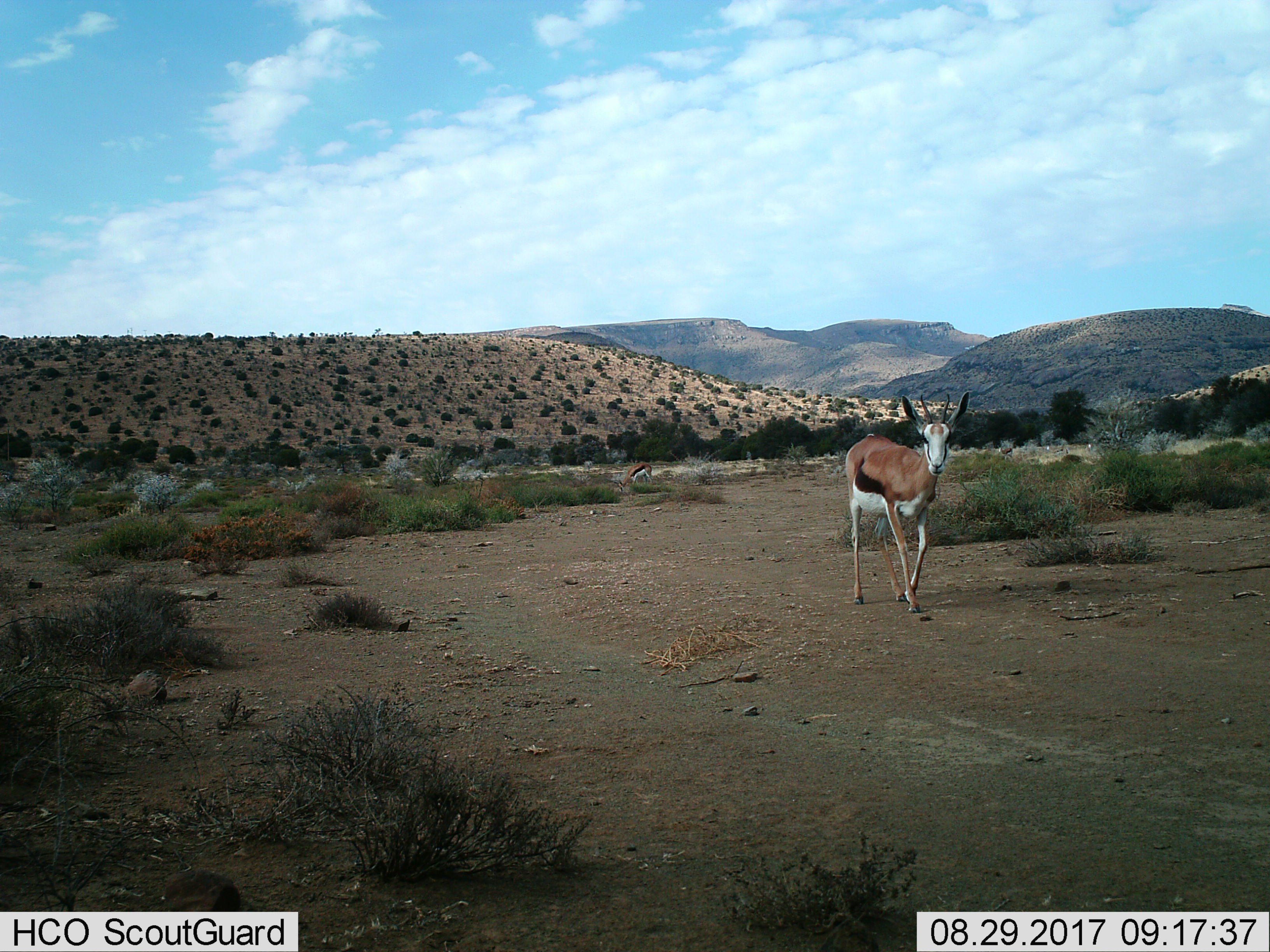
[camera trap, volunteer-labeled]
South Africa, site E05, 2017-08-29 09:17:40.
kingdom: Animalia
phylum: Chordata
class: Mammalia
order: Artiodactyla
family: Bovidae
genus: Antidorcas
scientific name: Antidorcas marsupialis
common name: springbok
Springbok (Antidorcas marsupialis), count 2. Behavior (volunteer vote fractions): standing 17%, resting 0%, moving 100%, interacting 0%. Young present (vote fraction): 17%. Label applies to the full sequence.